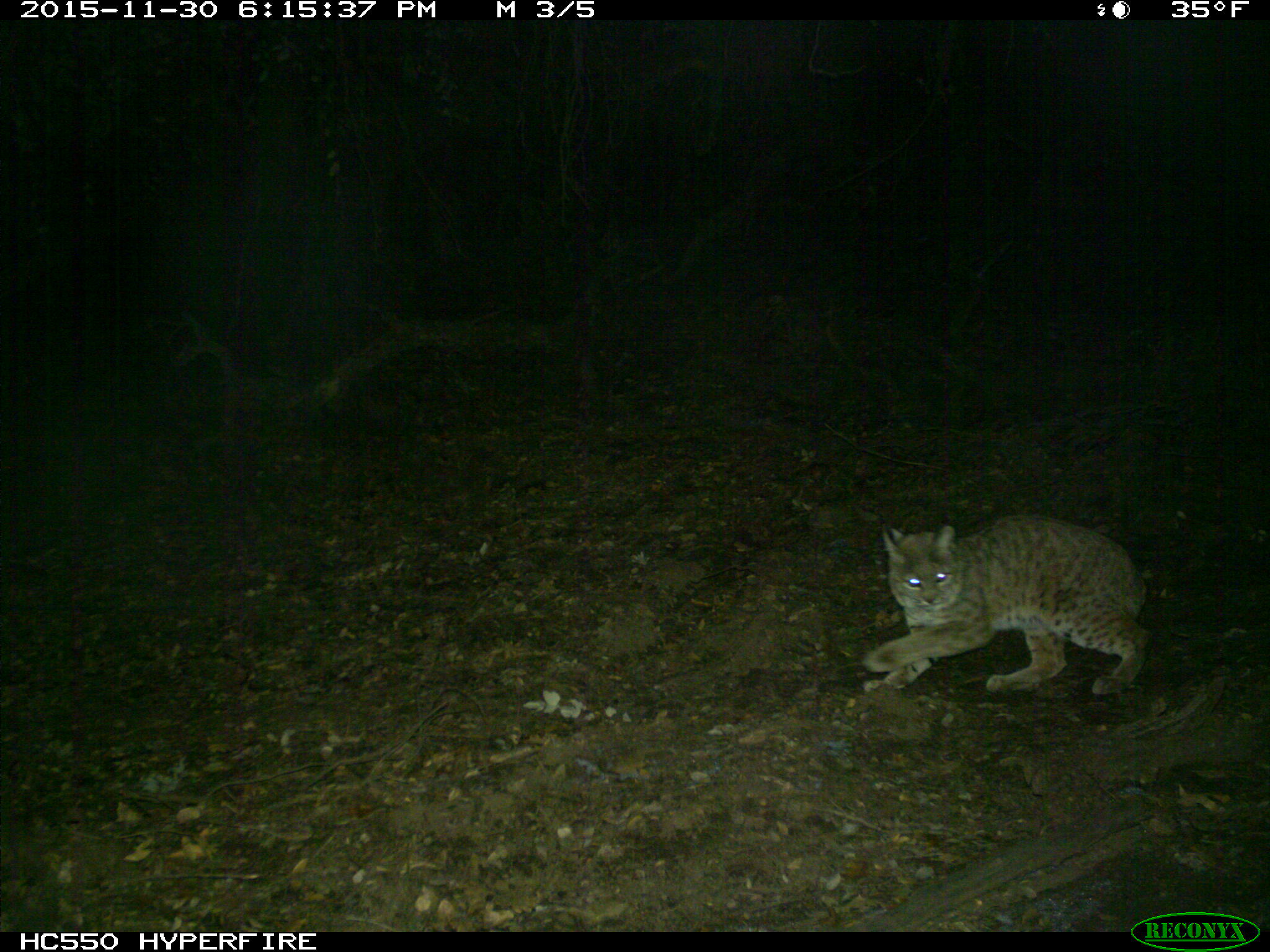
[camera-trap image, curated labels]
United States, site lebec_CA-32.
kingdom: Animalia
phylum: Chordata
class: Mammalia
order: Carnivora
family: Felidae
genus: Lynx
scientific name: Lynx rufus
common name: bobcat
Lynx rufus (bobcat).